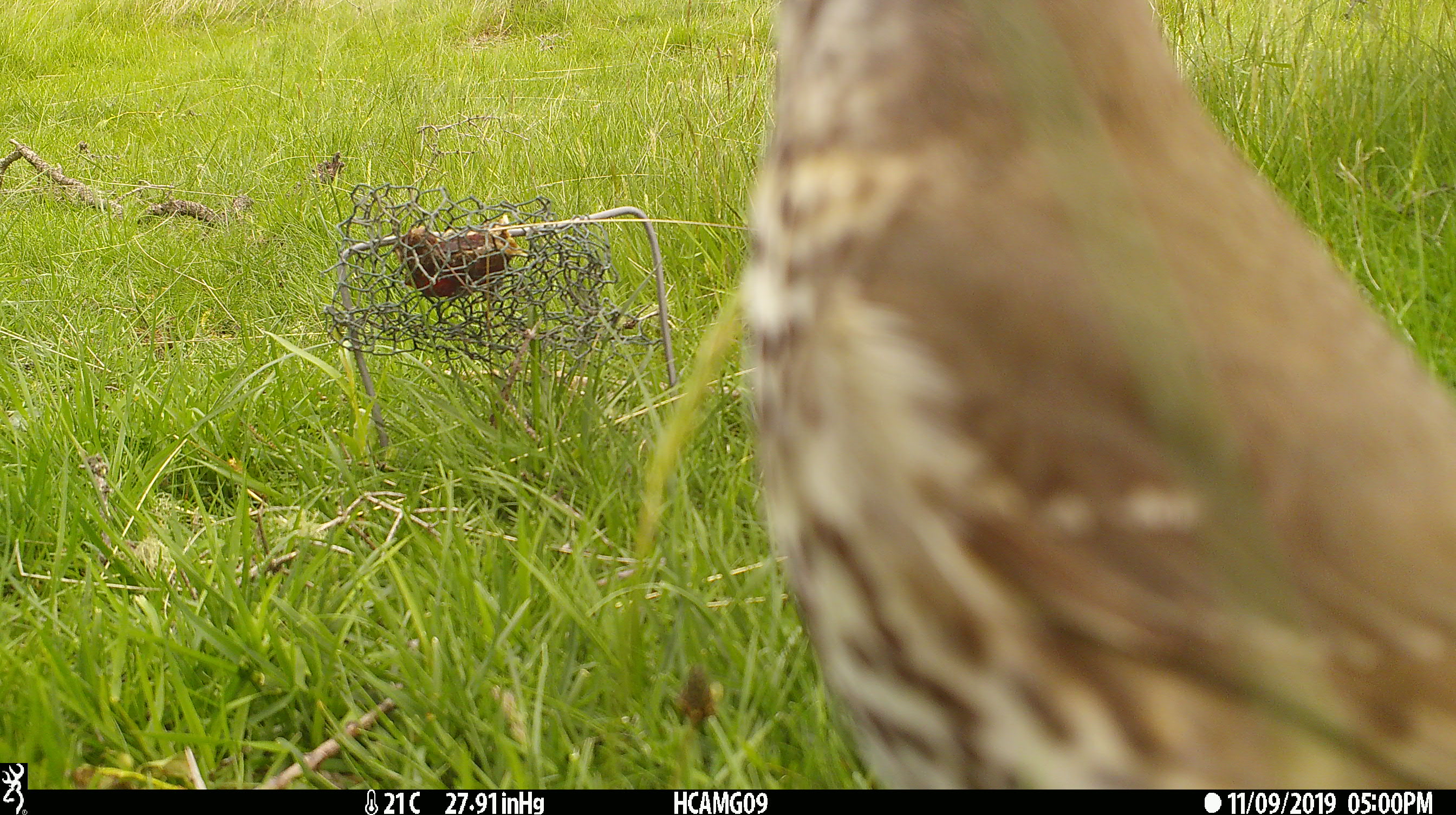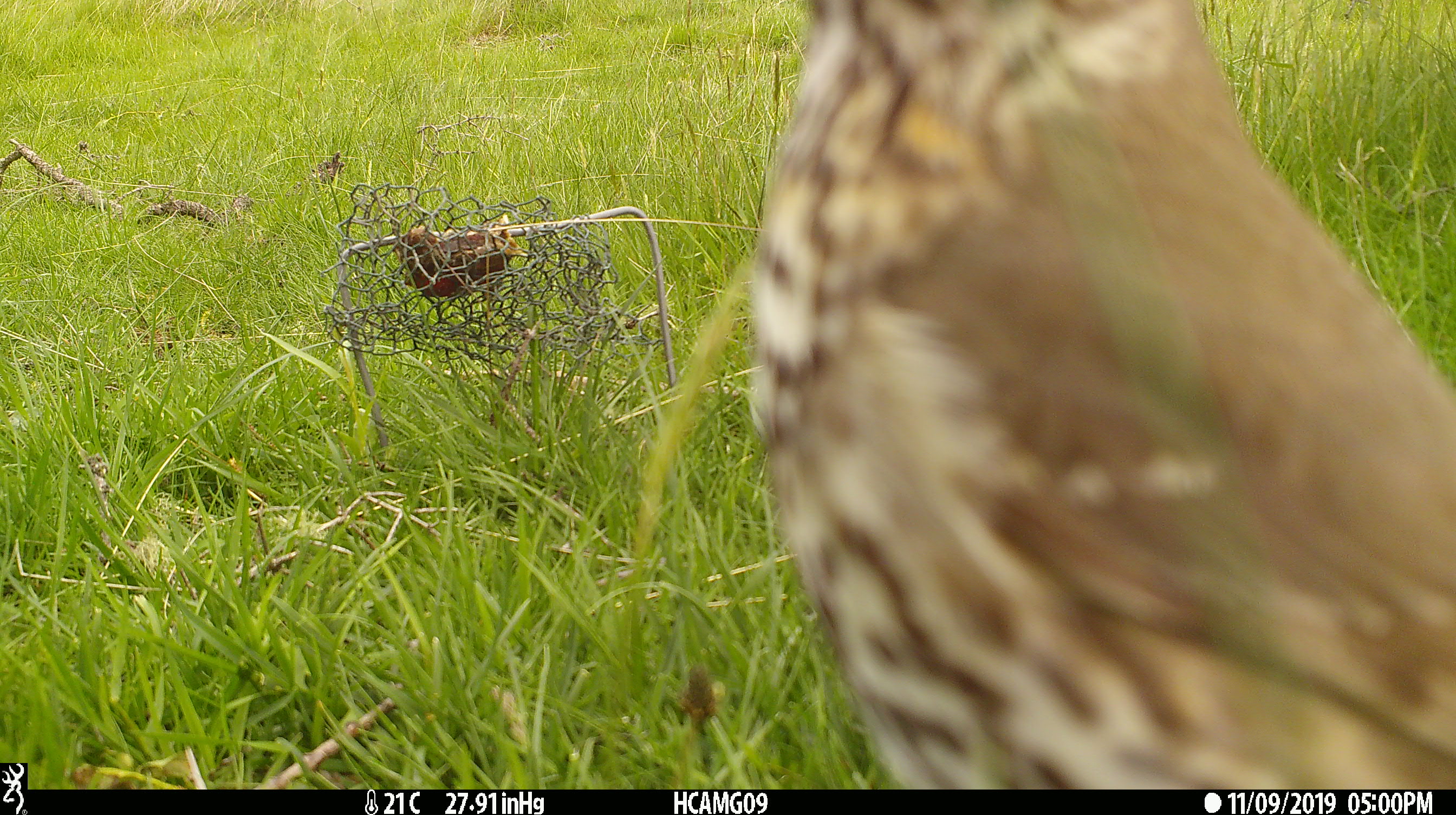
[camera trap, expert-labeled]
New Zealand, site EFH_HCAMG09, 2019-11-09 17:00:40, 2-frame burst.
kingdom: Animalia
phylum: Chordata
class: Aves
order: Passeriformes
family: Turdidae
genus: Turdus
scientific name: Turdus philomelos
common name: song thrush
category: thrush